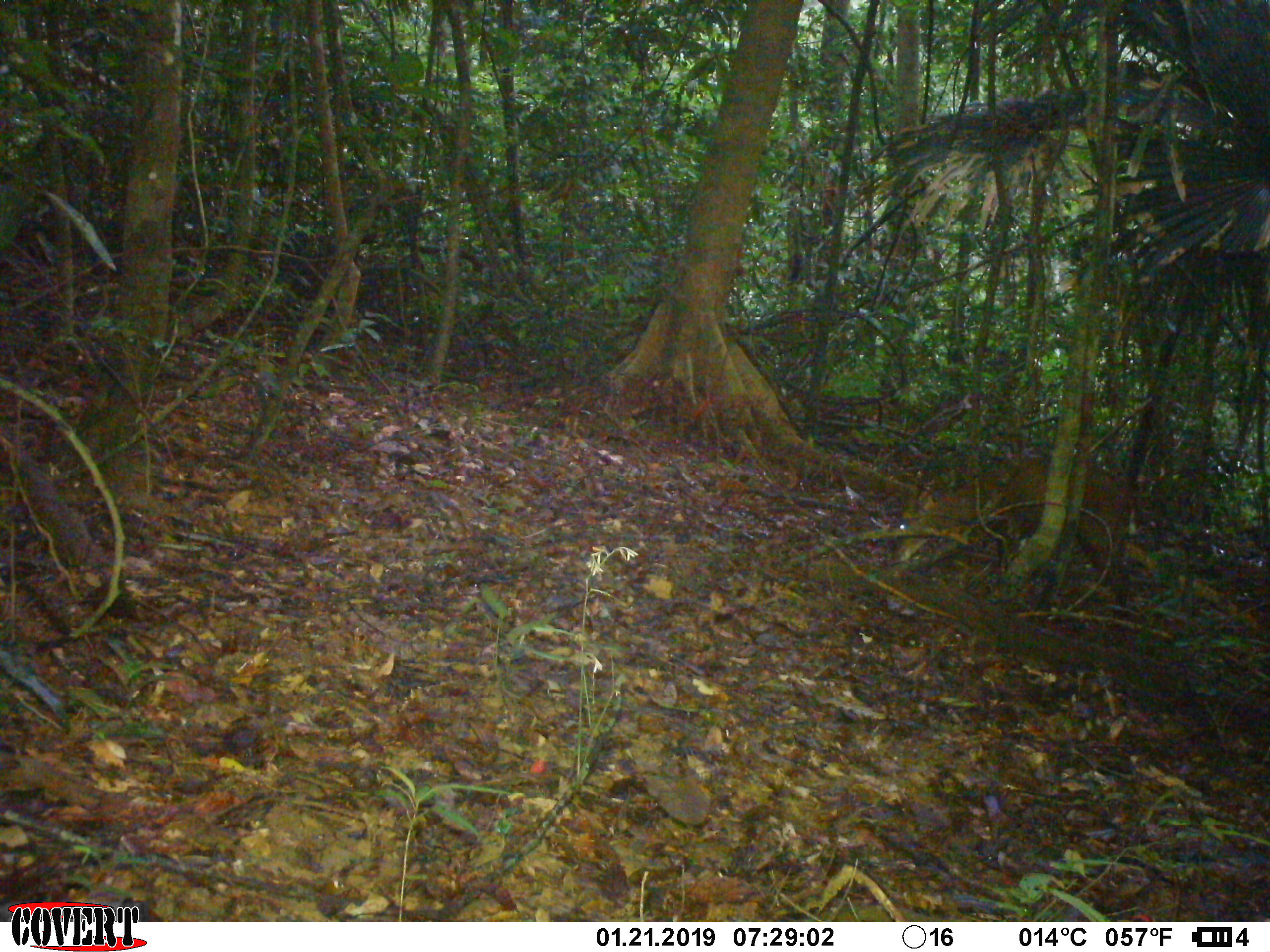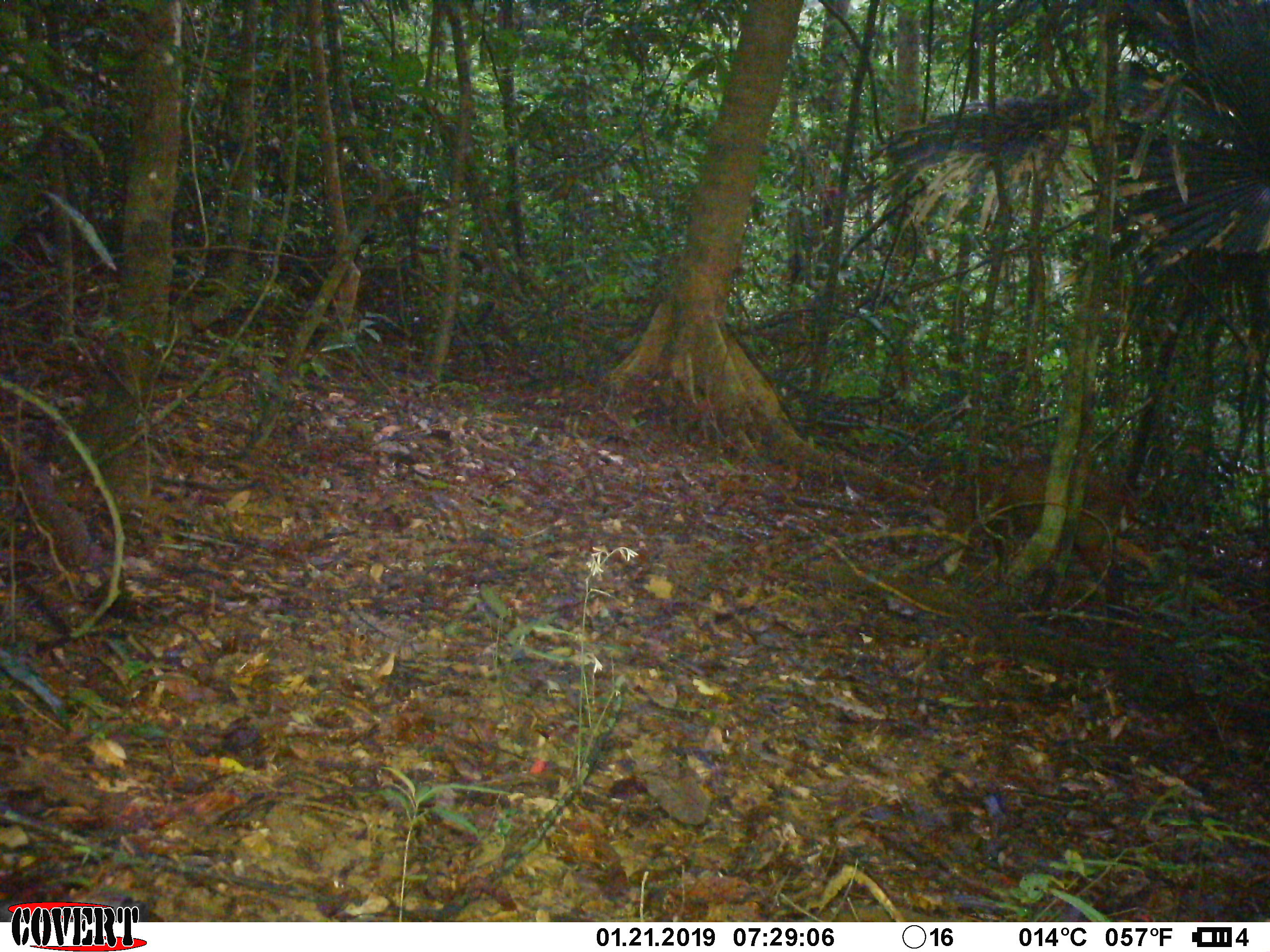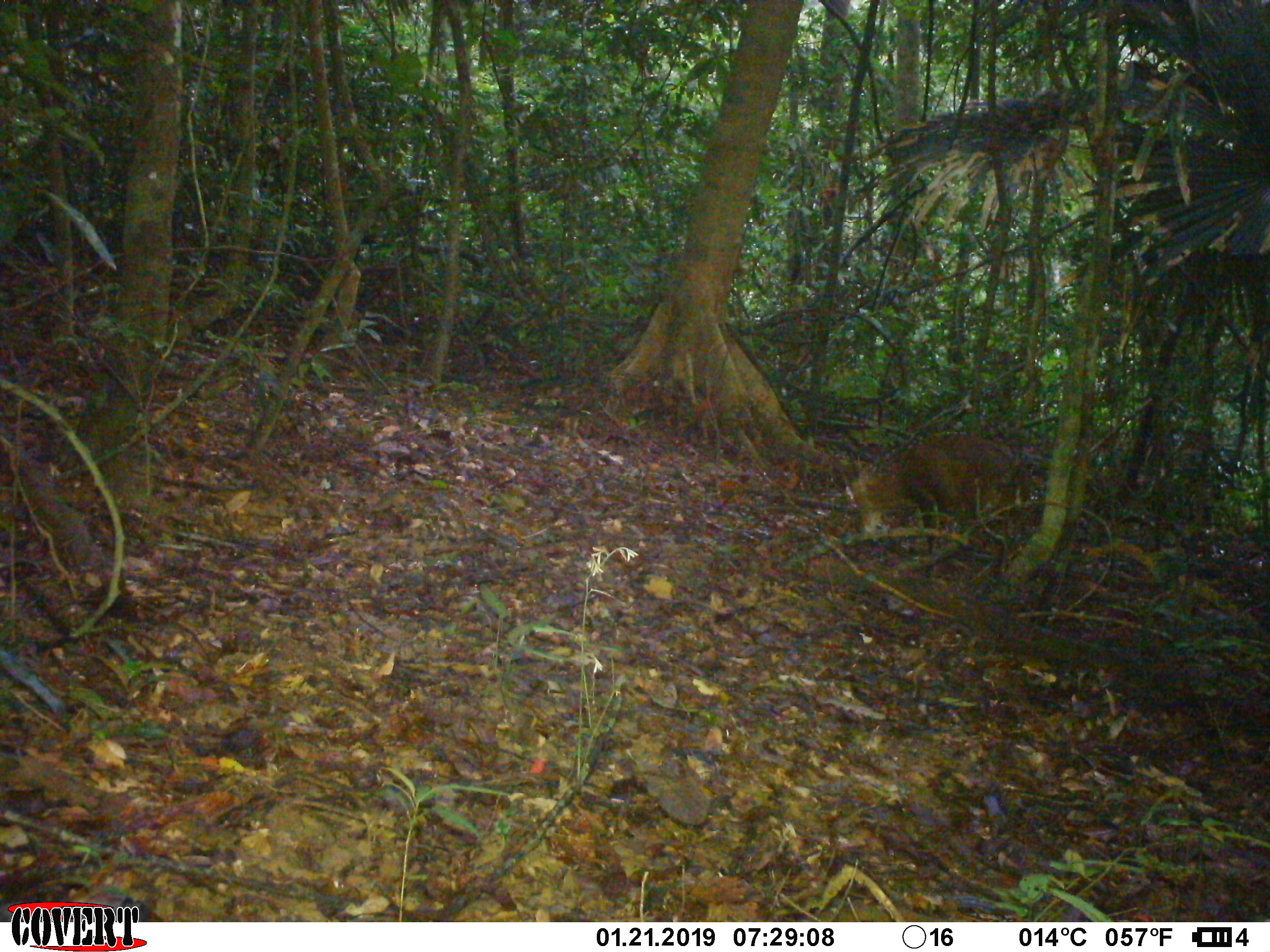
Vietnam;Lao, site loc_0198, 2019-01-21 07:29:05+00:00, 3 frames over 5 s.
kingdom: Animalia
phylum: Chordata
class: Mammalia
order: Artiodactyla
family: Cervidae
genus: Muntiacus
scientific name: Muntiacus vuquangensis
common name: large-antlered muntjac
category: large antlered muntjac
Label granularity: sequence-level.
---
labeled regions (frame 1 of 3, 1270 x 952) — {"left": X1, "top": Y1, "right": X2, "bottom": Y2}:
large antlered muntjac: {"left": 890, "top": 461, "right": 1129, "bottom": 648}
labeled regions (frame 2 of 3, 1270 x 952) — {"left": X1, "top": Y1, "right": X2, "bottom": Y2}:
large antlered muntjac: {"left": 924, "top": 463, "right": 1123, "bottom": 648}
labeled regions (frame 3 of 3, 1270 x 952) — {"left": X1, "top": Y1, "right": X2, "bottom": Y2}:
large antlered muntjac: {"left": 842, "top": 429, "right": 1019, "bottom": 594}